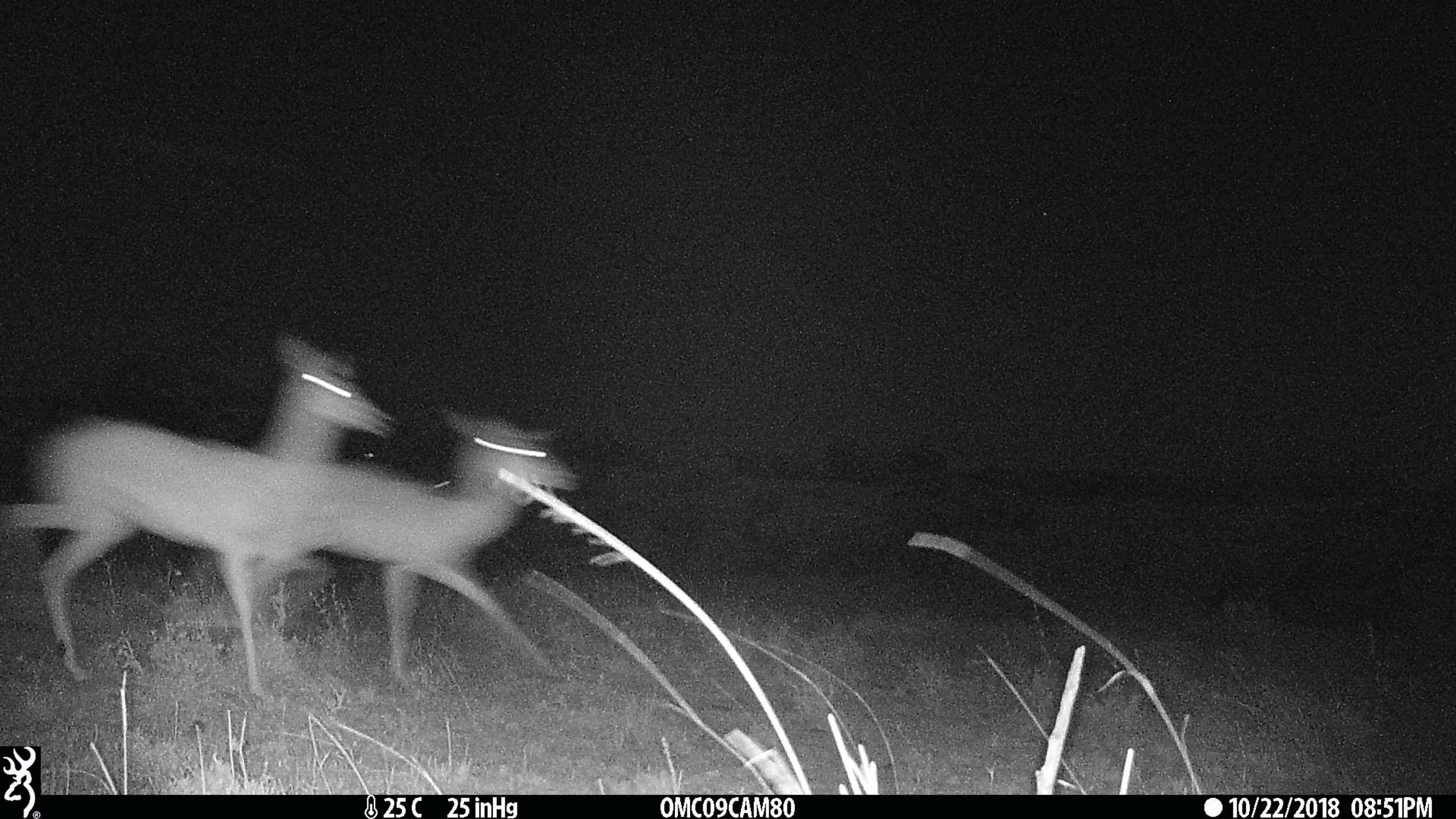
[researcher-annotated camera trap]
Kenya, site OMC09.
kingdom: Animalia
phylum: Chordata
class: Mammalia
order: Artiodactyla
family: Bovidae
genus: Aepyceros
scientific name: Aepyceros melampus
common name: impala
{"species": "impala (Aepyceros melampus)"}